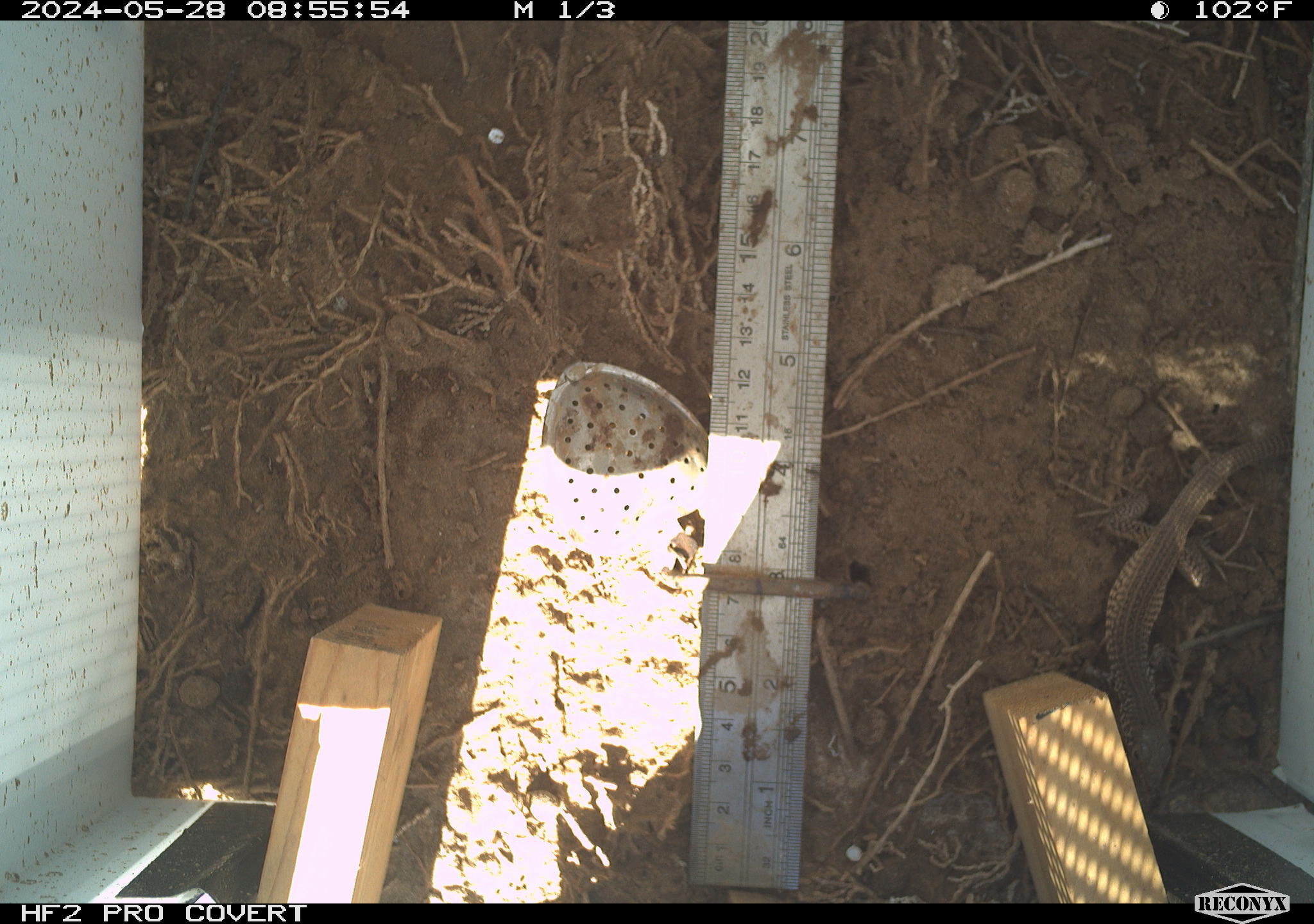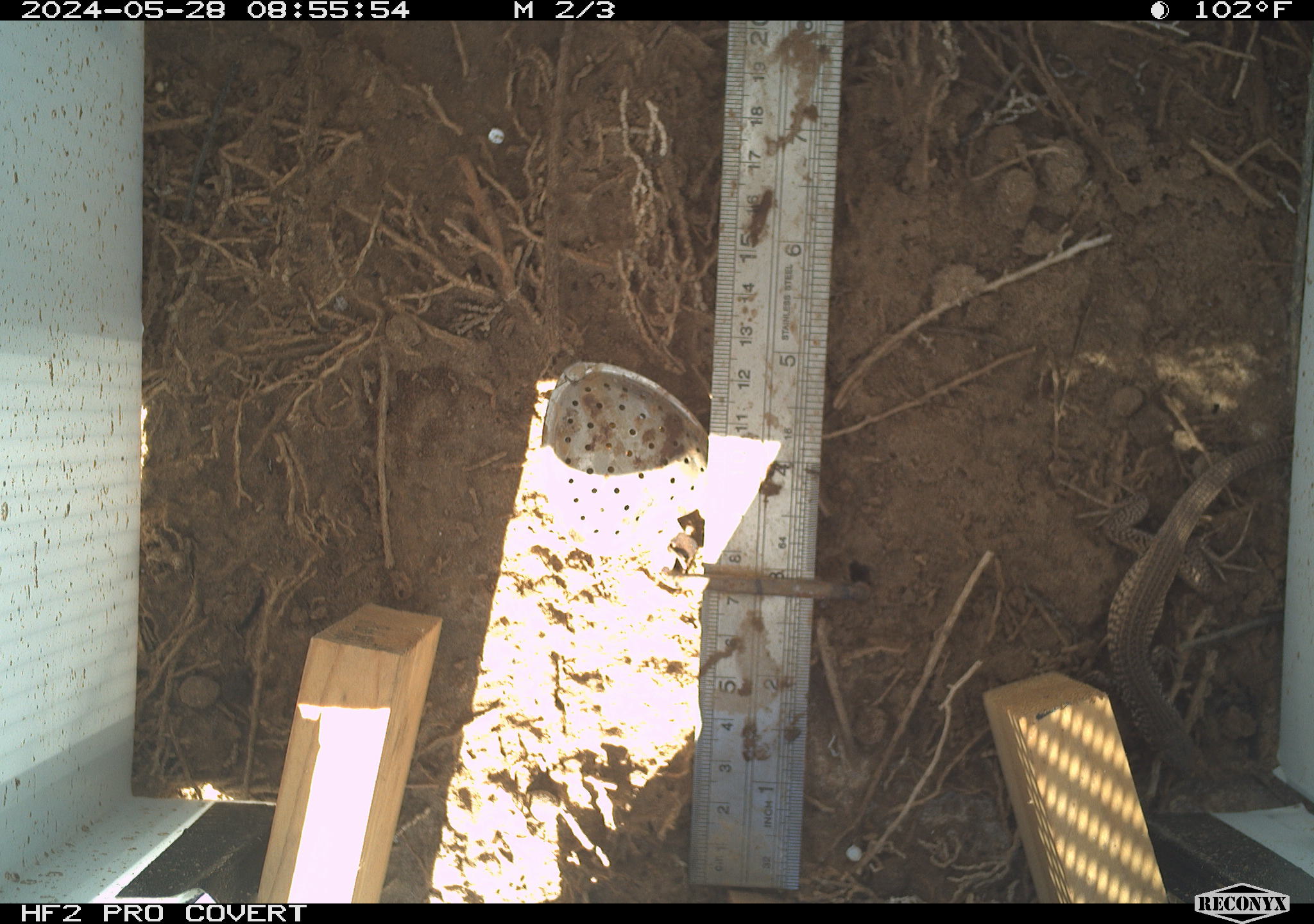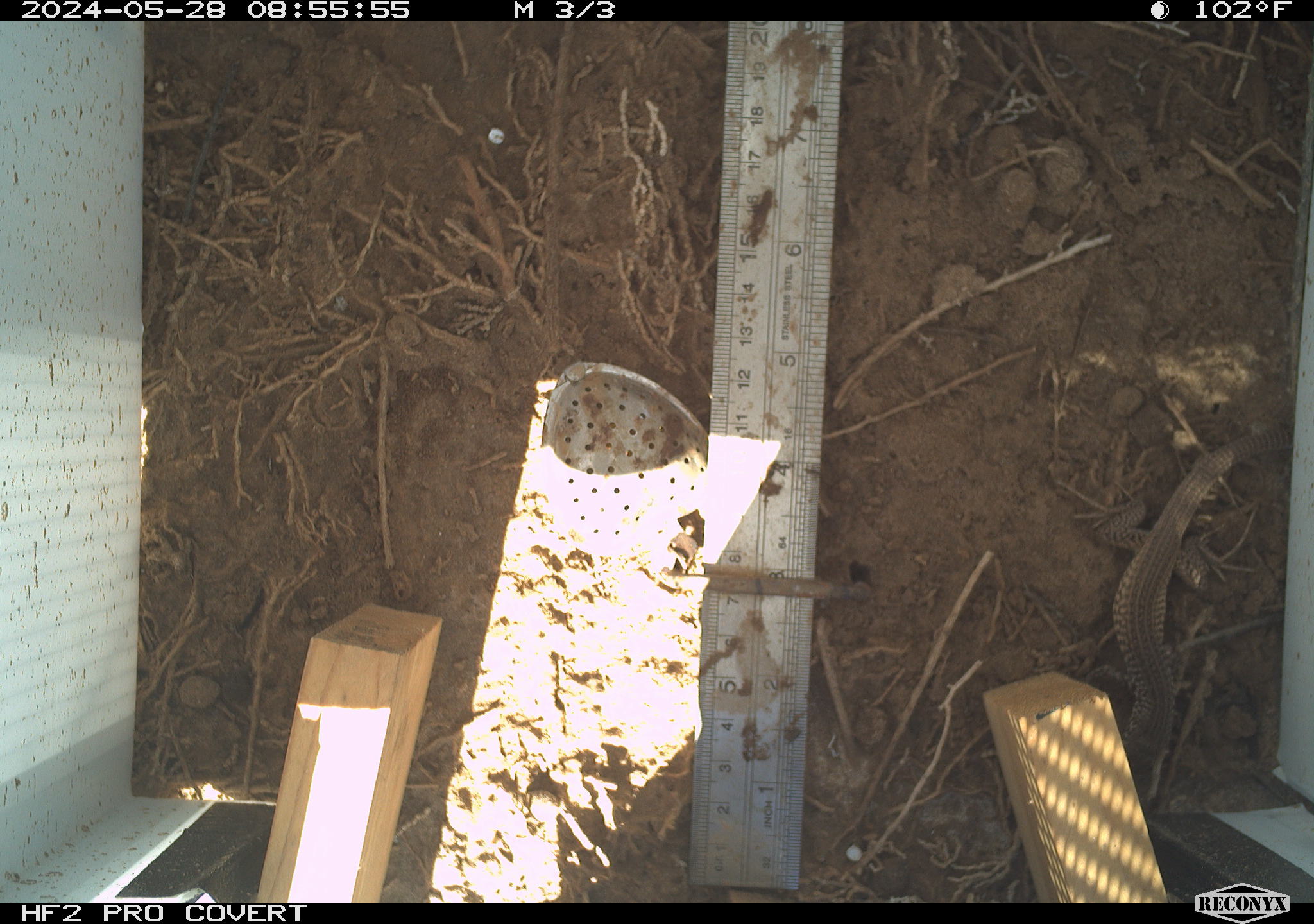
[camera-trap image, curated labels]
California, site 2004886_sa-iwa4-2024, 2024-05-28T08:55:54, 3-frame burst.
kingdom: Animalia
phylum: Chordata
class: Reptilia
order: Squamata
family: Teiidae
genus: Aspidoscelis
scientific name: Aspidoscelis tigris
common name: western whiptail